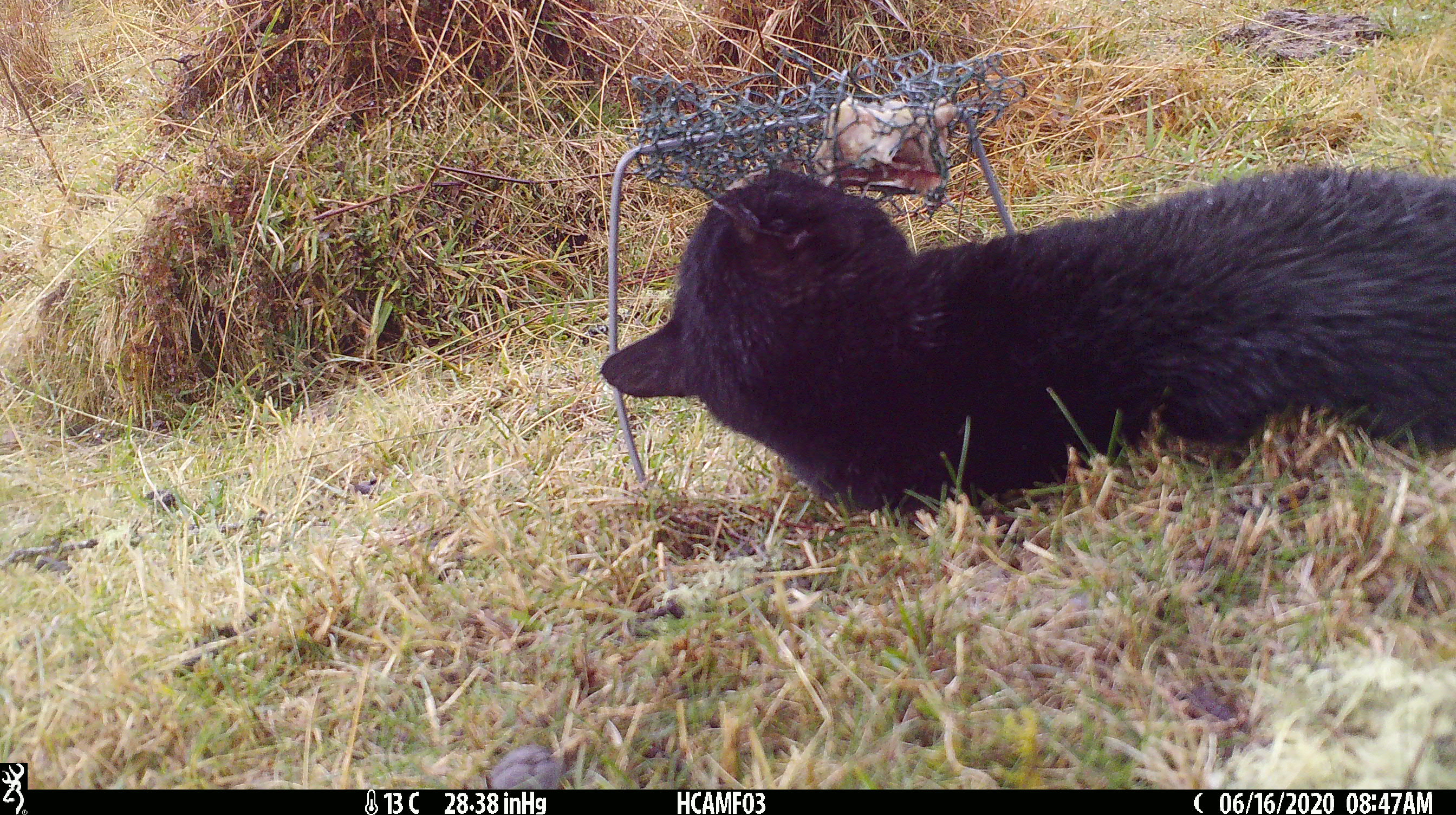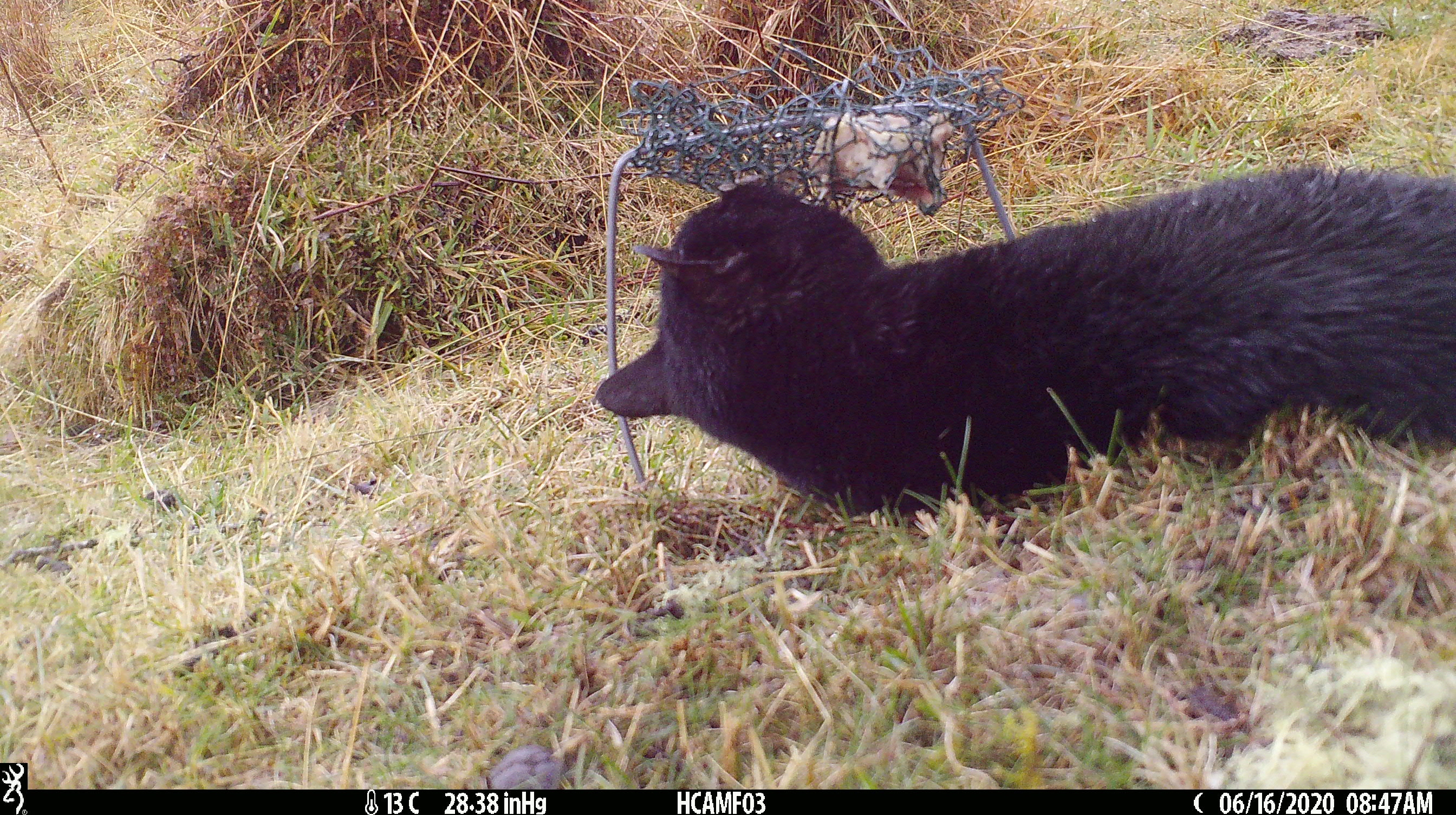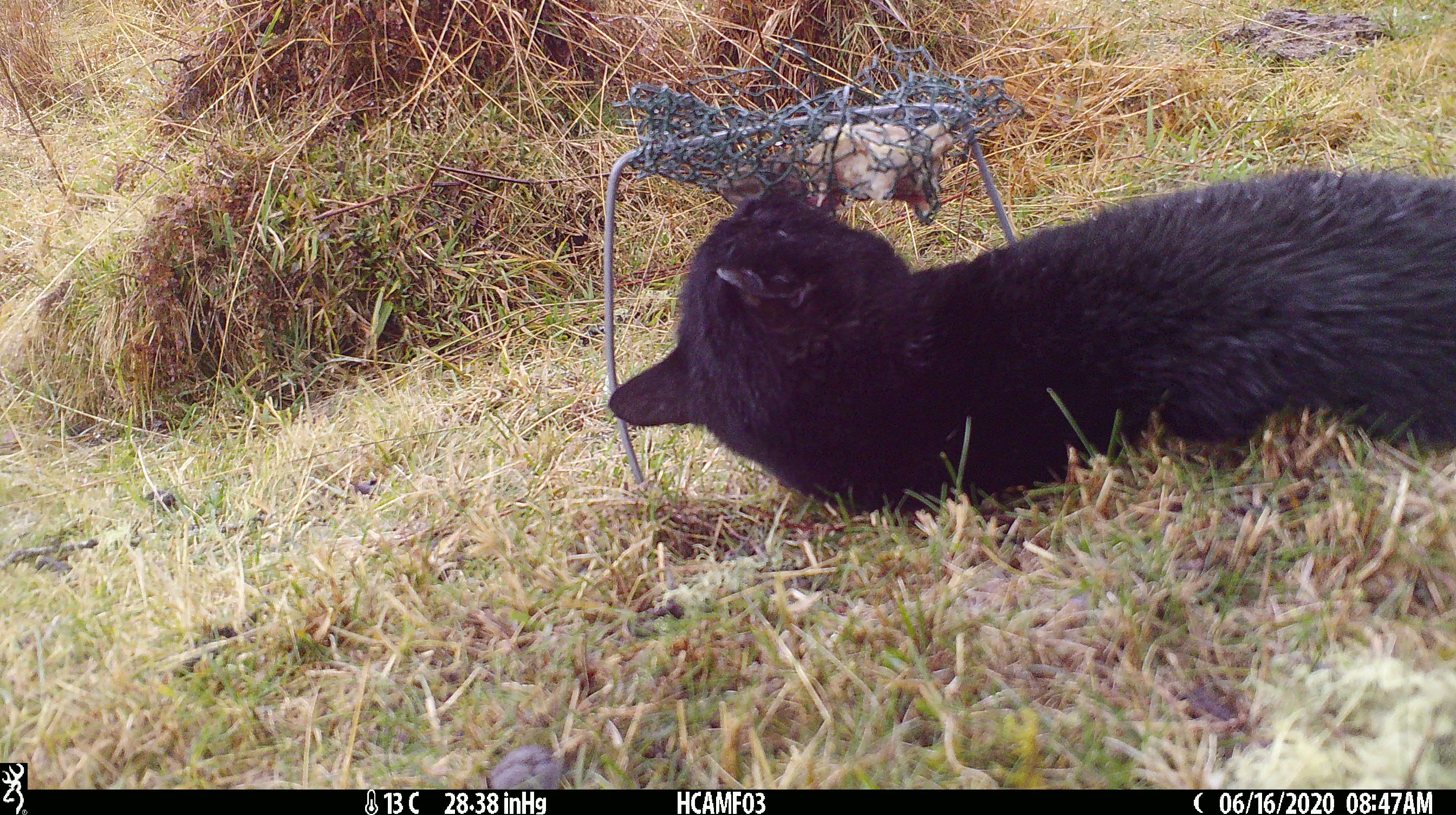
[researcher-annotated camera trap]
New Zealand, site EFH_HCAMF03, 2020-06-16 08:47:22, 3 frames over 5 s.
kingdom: Animalia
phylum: Chordata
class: Mammalia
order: Carnivora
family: Felidae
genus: Felis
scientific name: Felis catus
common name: domestic cat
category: cat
Cat (domestic cat) (Felis catus).